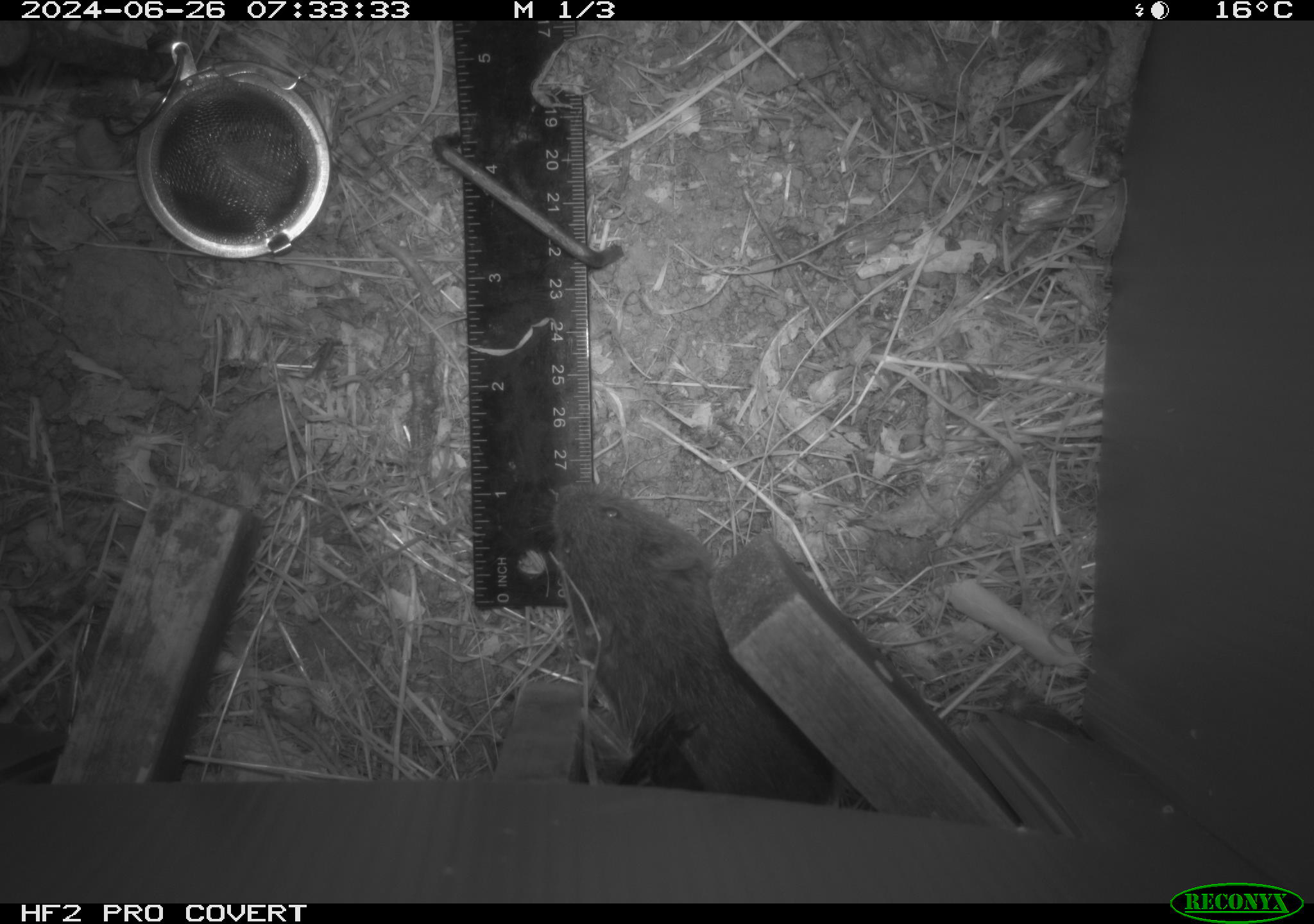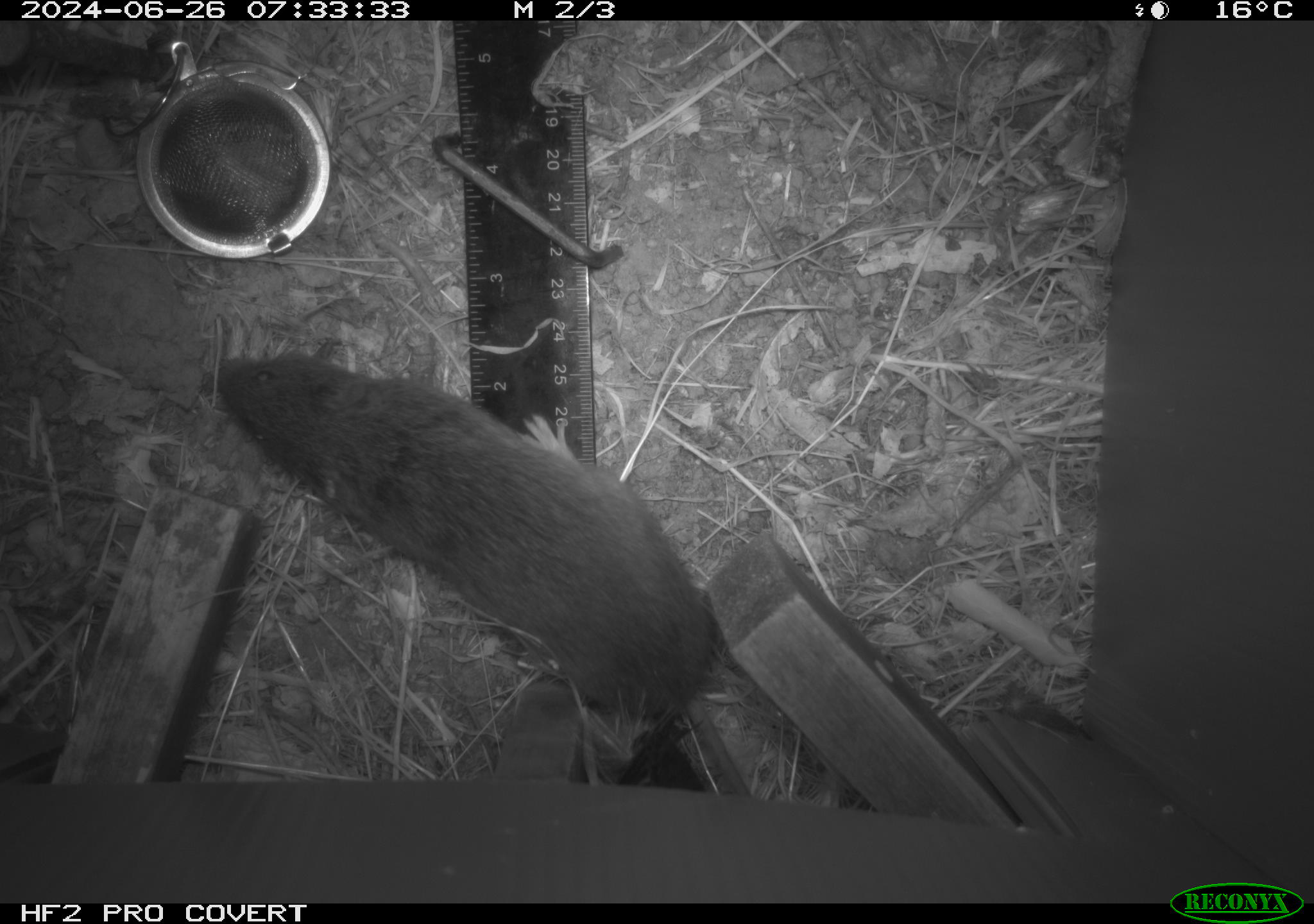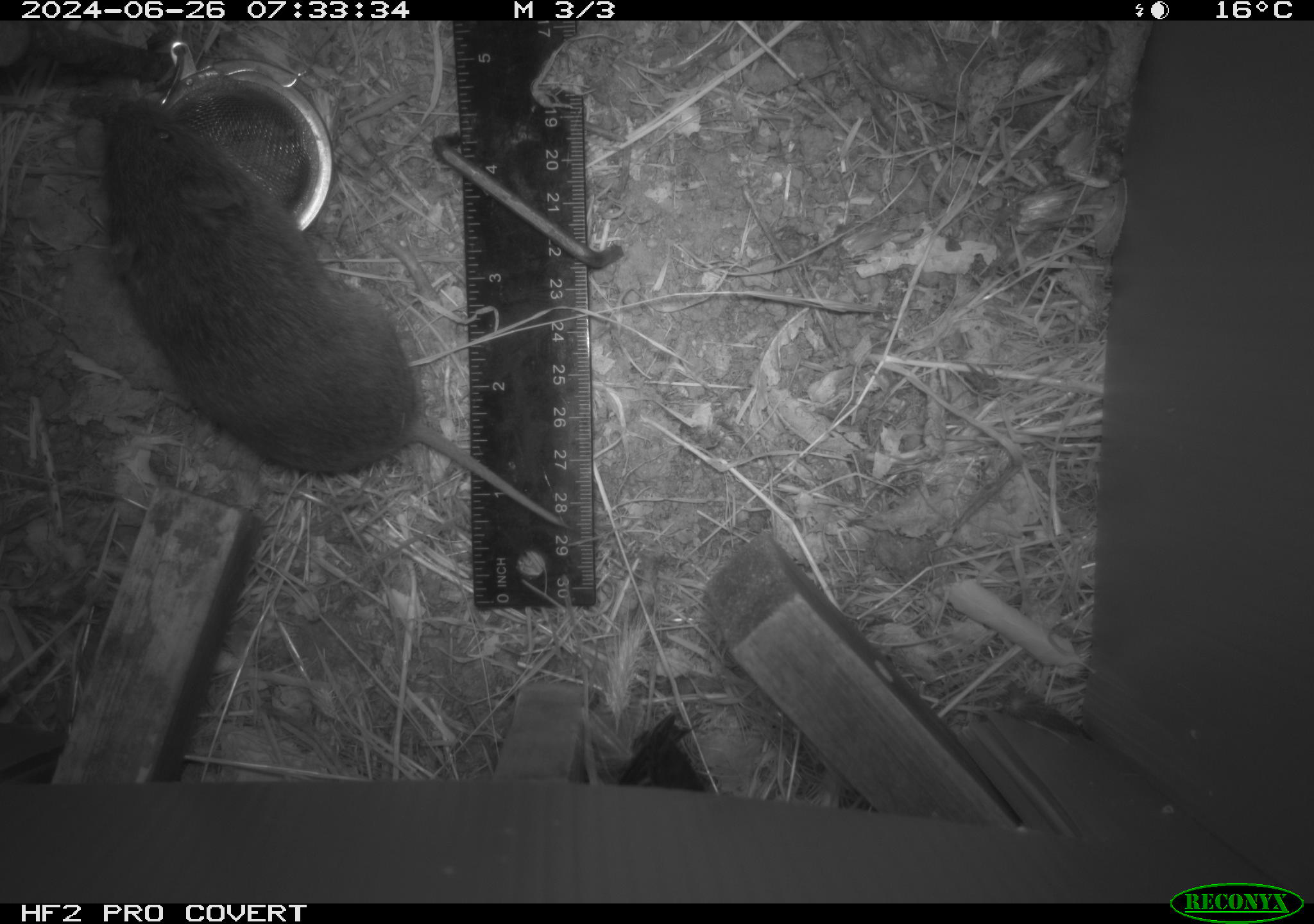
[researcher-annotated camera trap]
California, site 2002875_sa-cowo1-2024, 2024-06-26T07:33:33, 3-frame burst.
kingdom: Animalia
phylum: Chordata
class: Mammalia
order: Rodentia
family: Cricetidae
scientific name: Arvicolinae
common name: voles, lemmings, and muskrats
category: arvicolinae subfamily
Arvicolinae subfamily (voles, lemmings, and muskrats) (Arvicolinae).